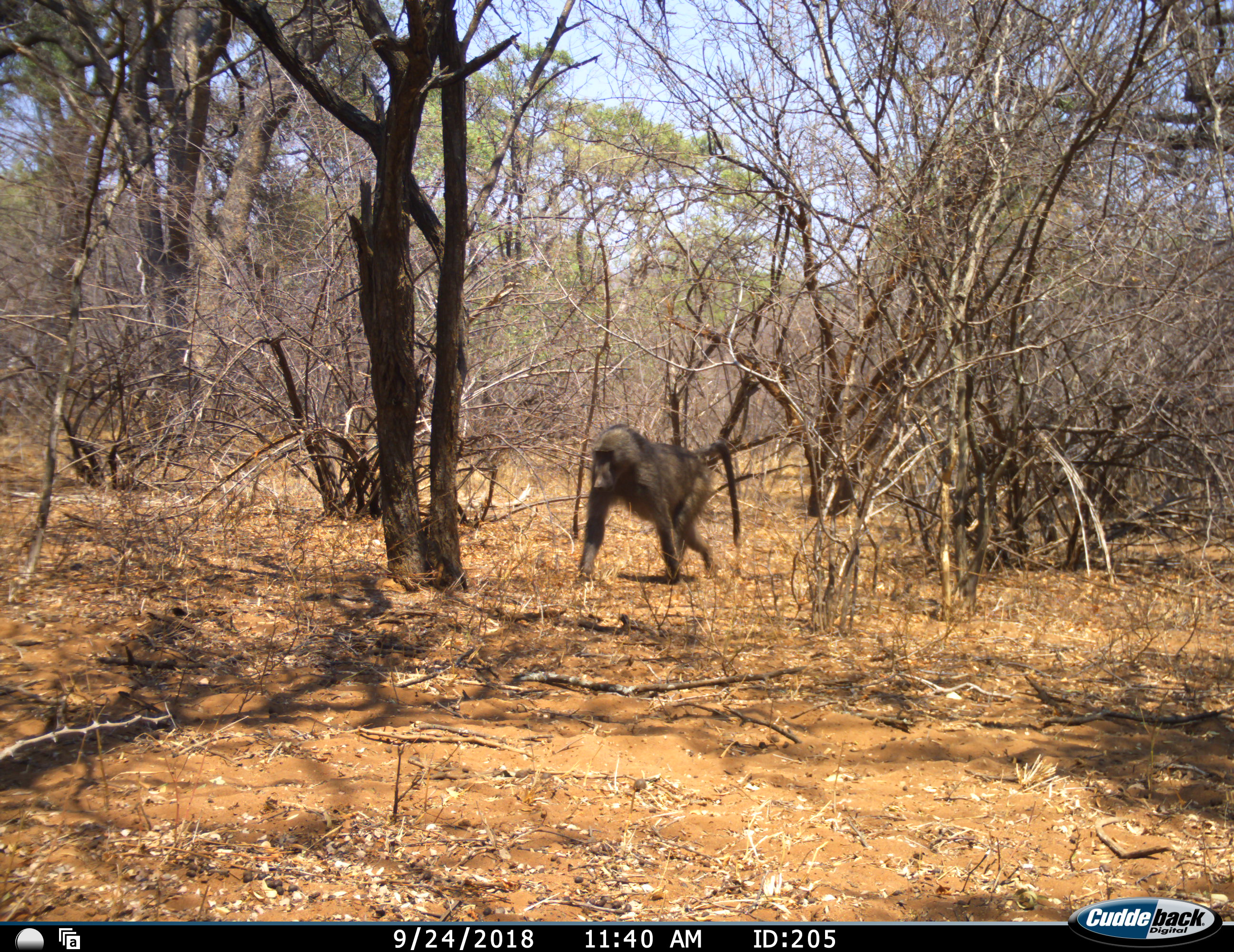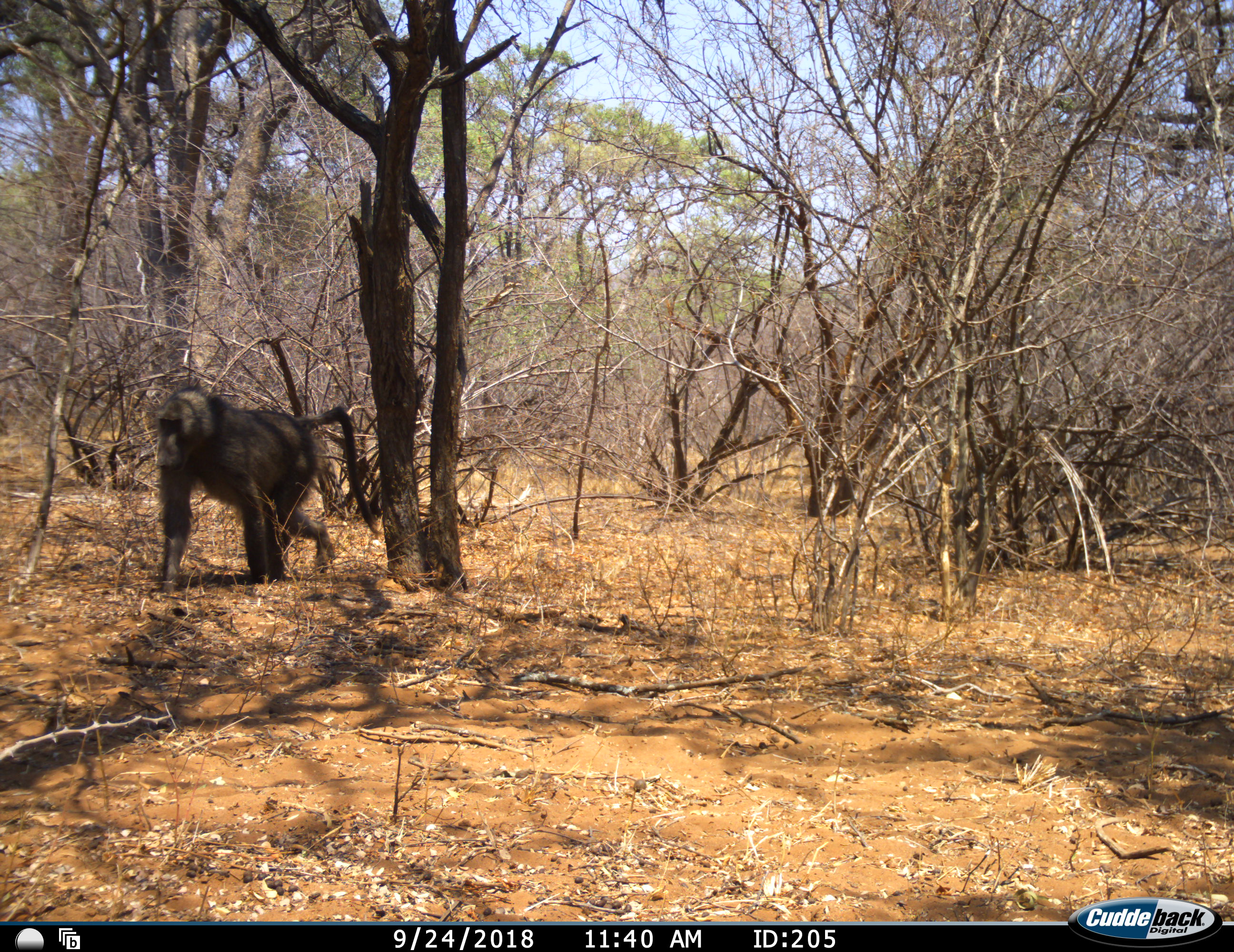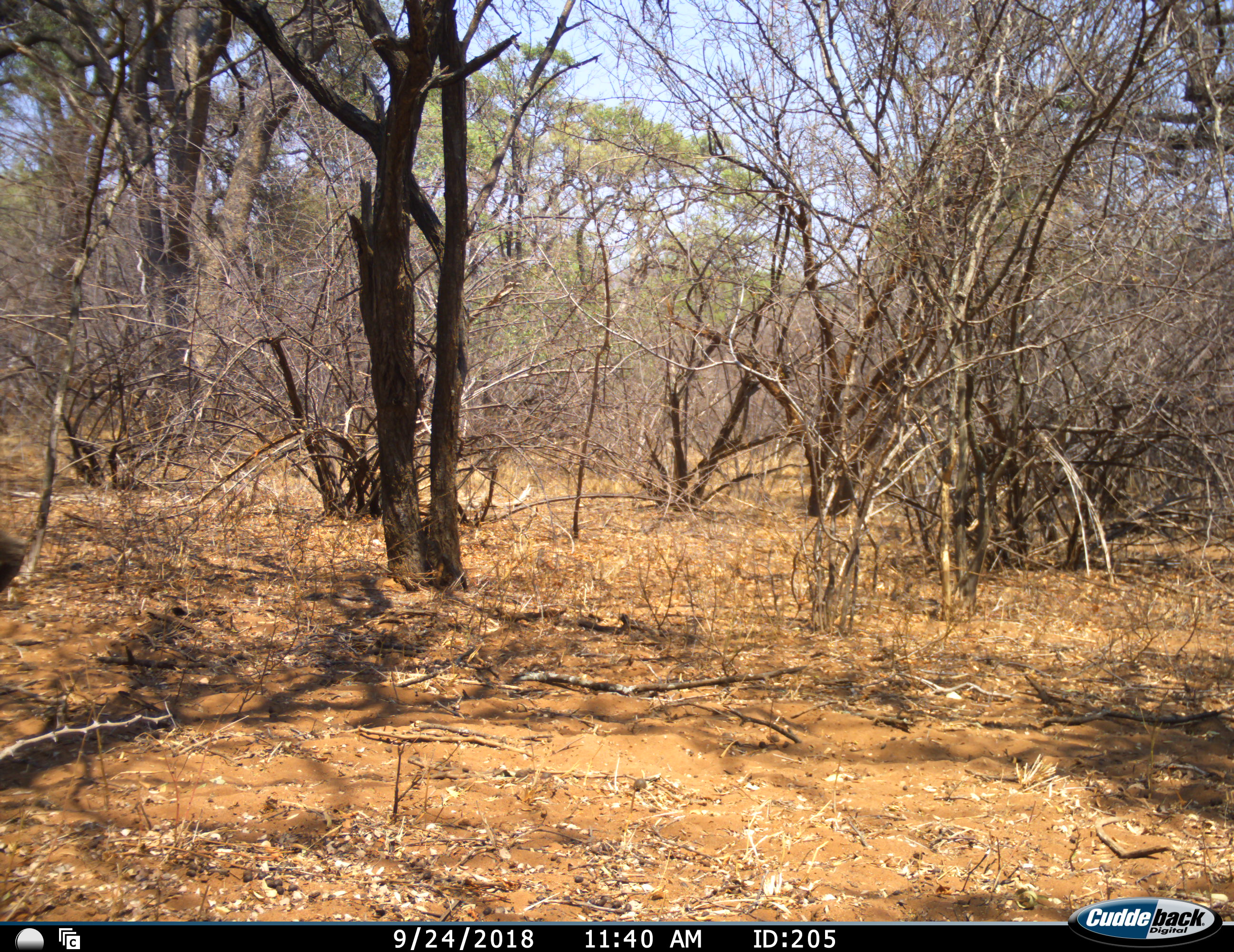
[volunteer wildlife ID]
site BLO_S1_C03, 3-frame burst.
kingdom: Animalia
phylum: Chordata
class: Mammalia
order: Primates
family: Cercopithecidae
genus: Papio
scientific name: Papio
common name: baboon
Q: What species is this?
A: Baboon (Papio).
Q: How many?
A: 1.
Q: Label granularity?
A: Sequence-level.